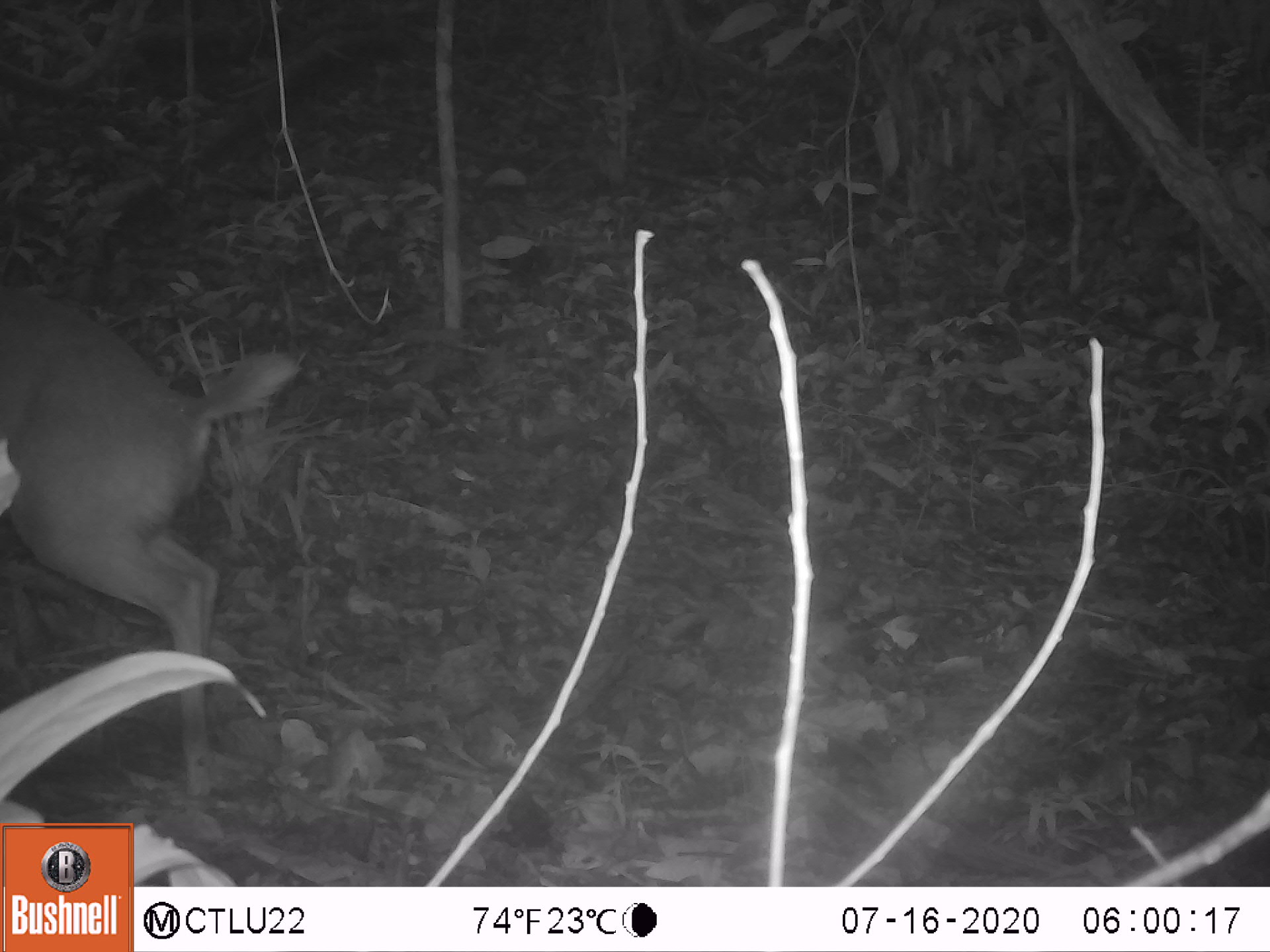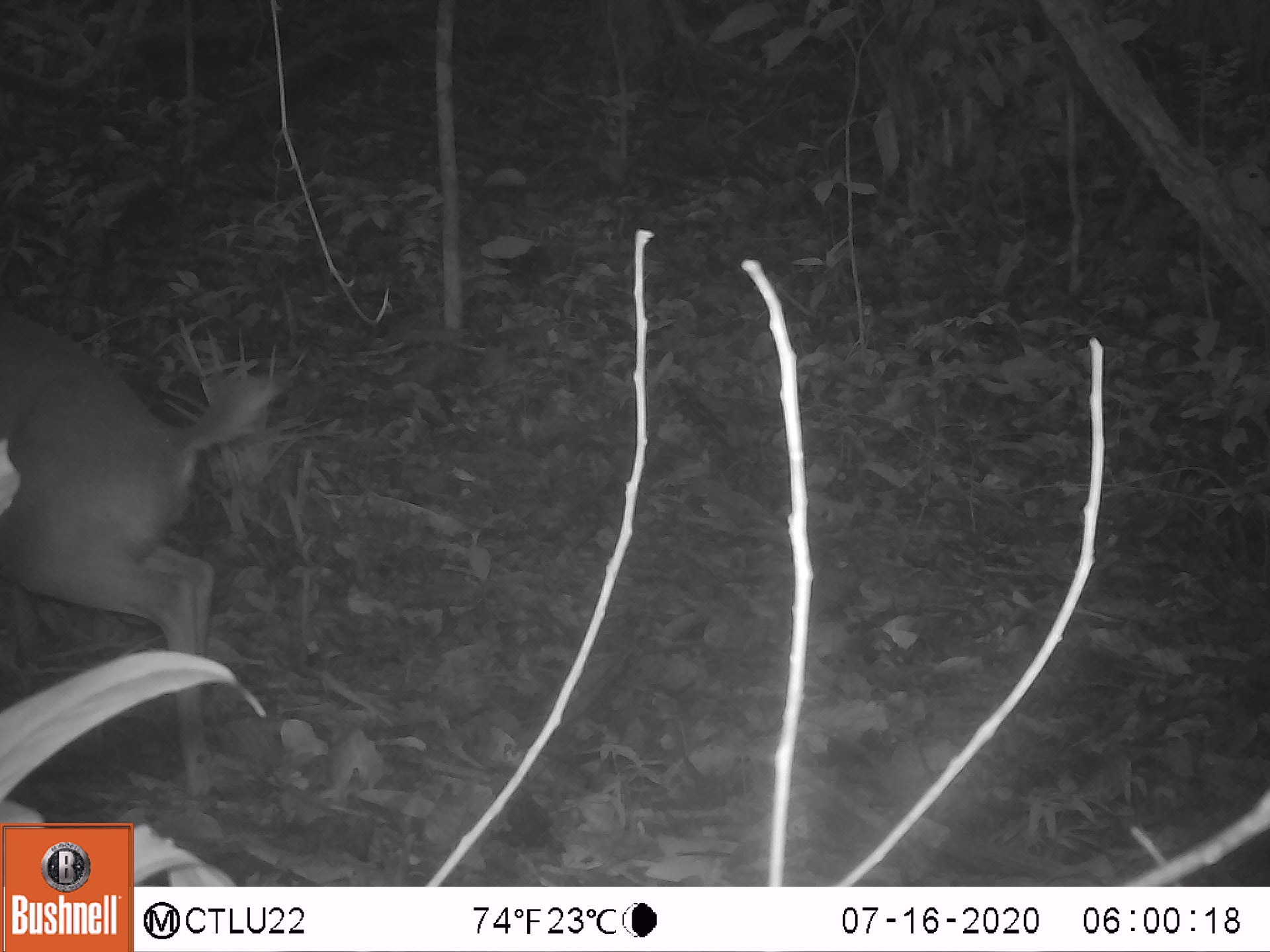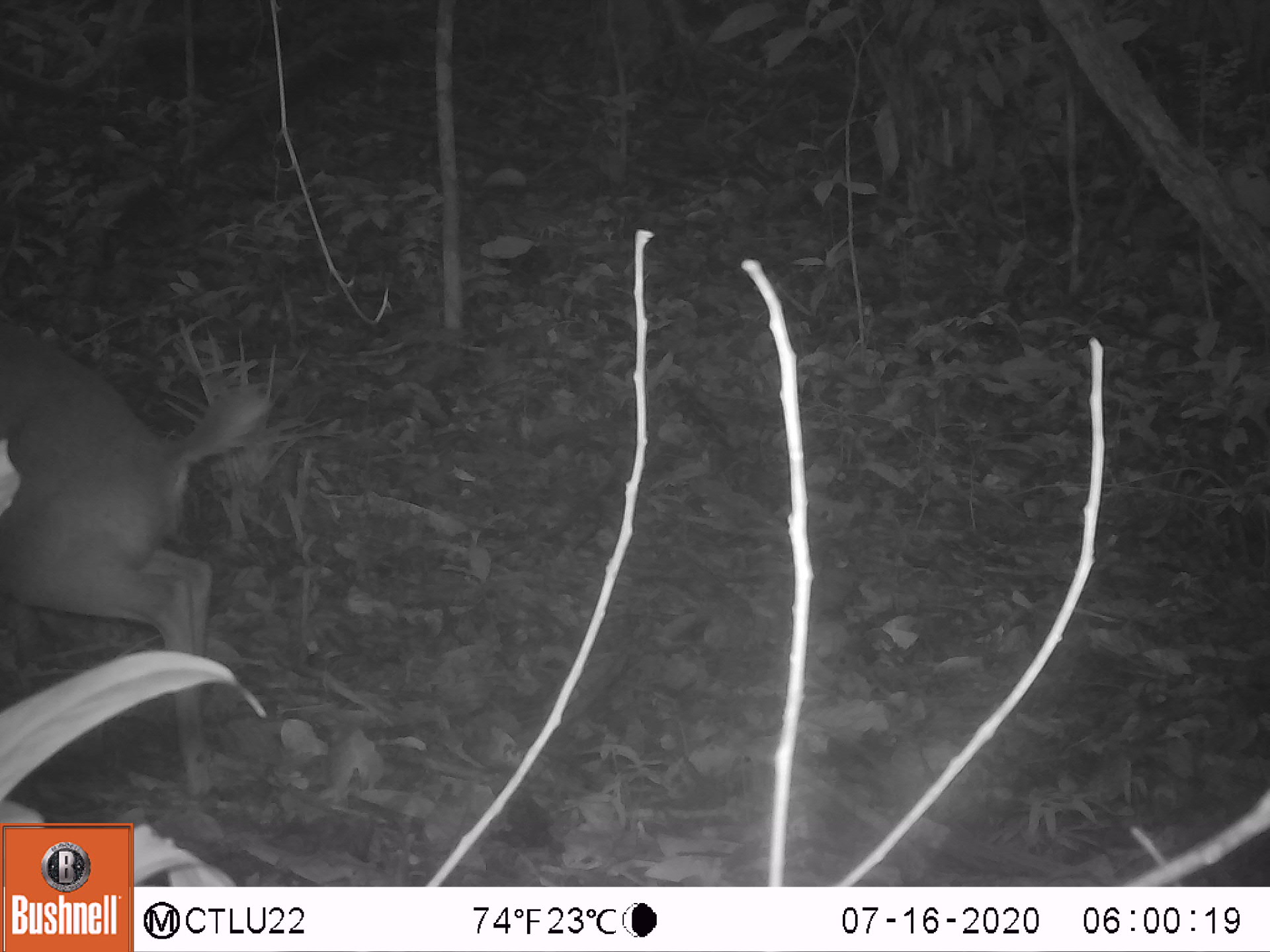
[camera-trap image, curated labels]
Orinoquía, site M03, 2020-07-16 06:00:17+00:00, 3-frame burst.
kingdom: Animalia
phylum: Chordata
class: Mammalia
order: Artiodactyla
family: Cervidae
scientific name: Cervidae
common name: deer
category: unknown cervid